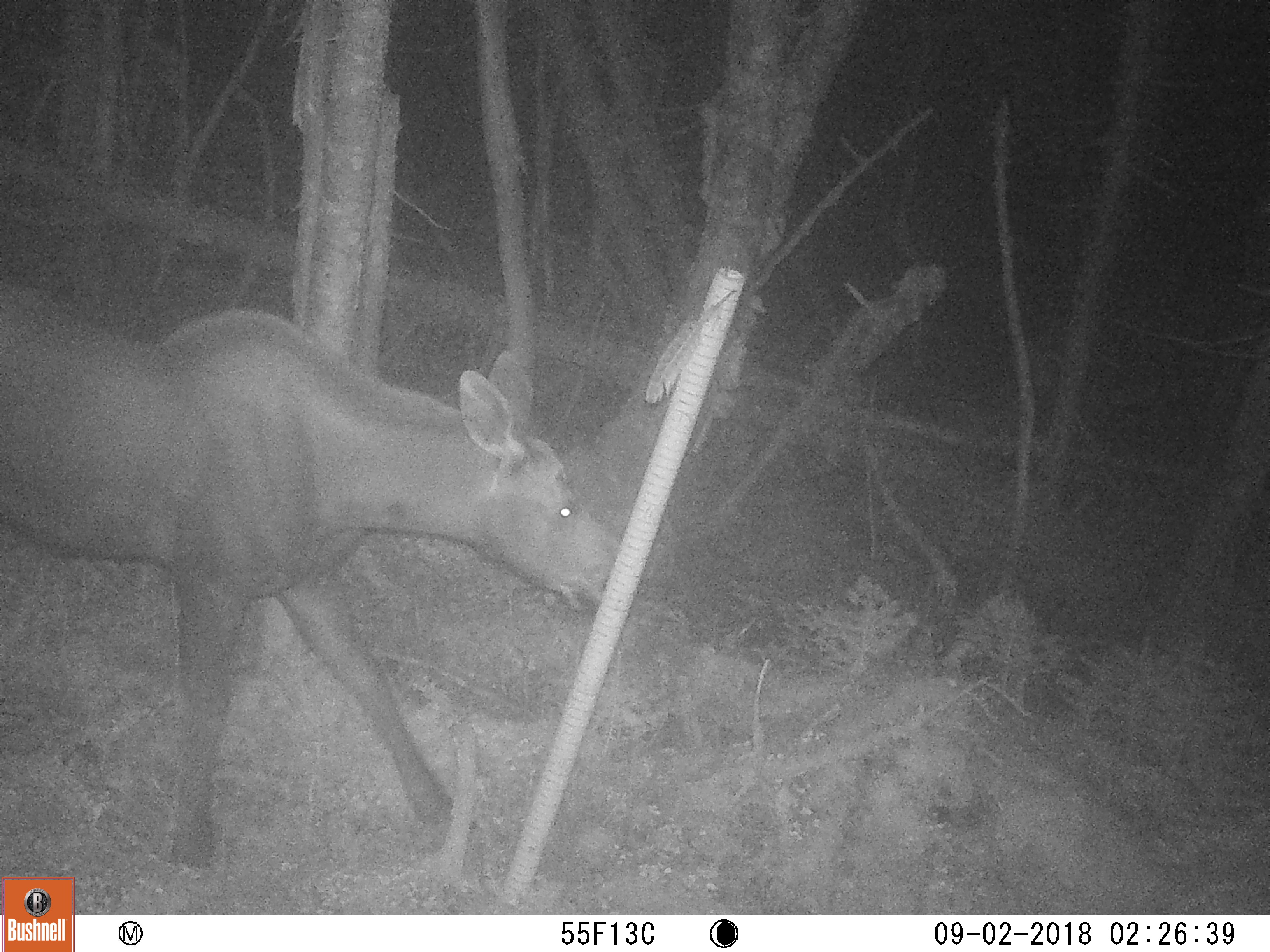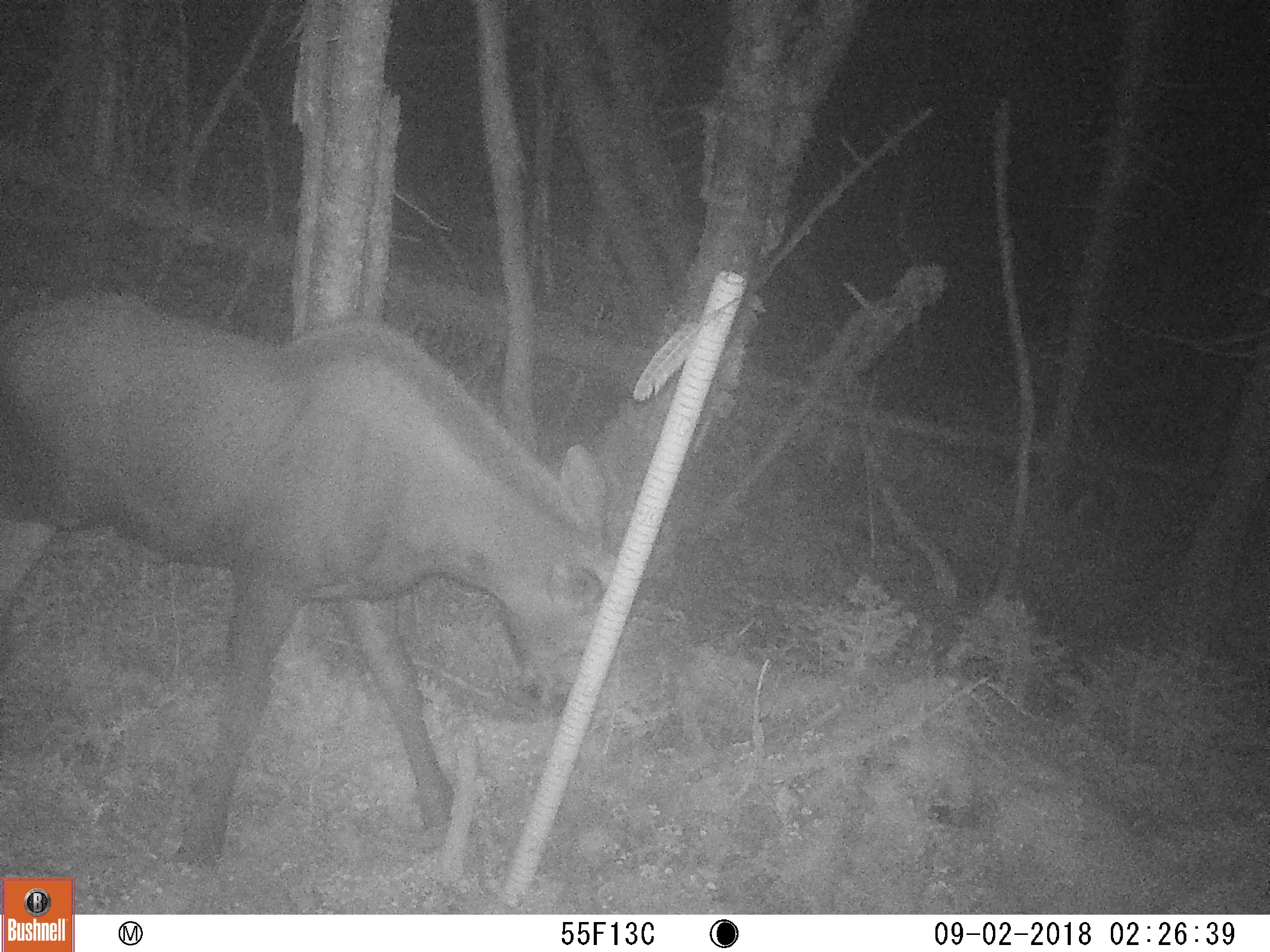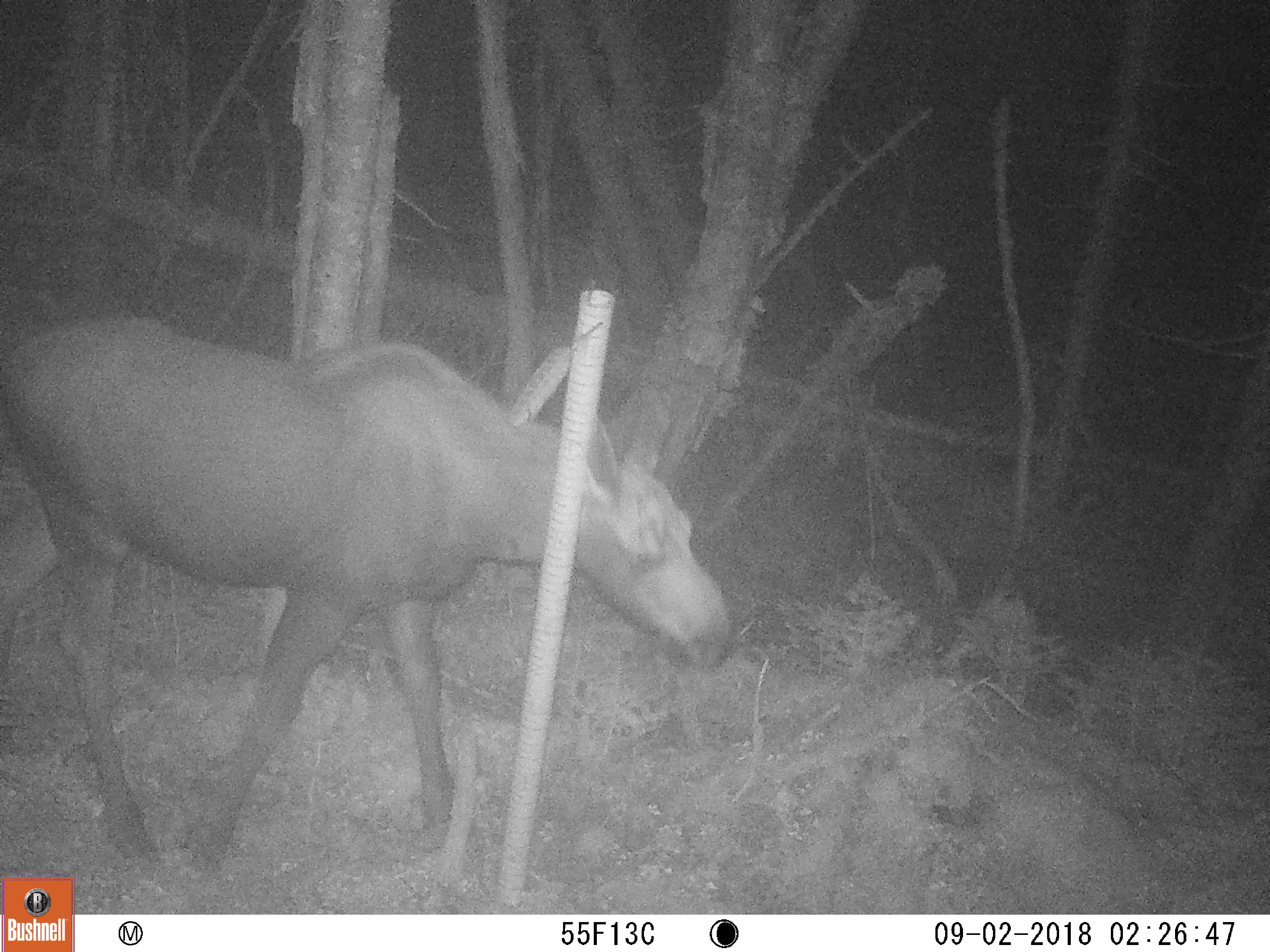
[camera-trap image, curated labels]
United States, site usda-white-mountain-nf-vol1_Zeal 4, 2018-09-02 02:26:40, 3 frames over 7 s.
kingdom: Animalia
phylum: Chordata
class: Mammalia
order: Artiodactyla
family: Cervidae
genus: Alces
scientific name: Alces alces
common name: moose